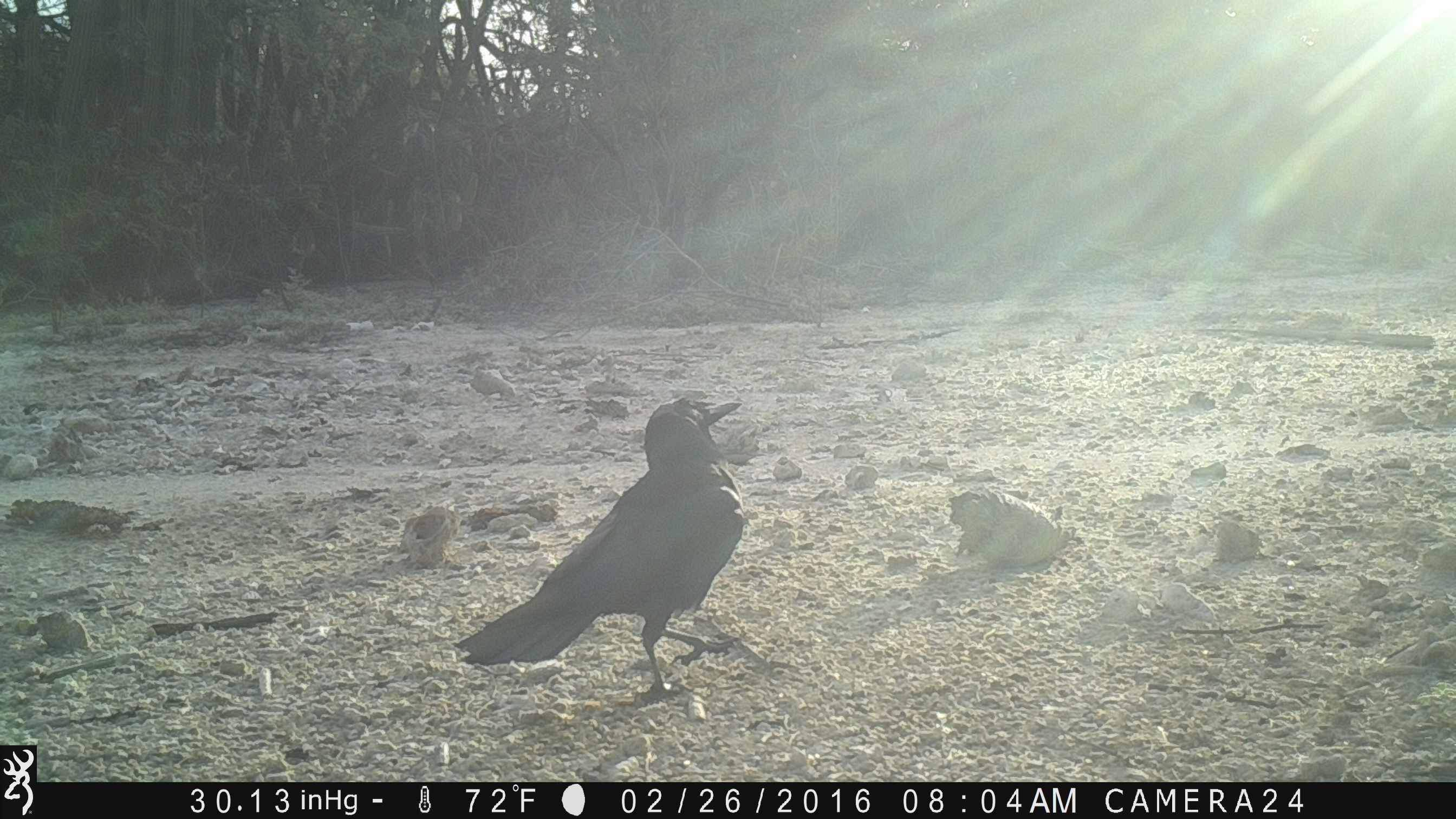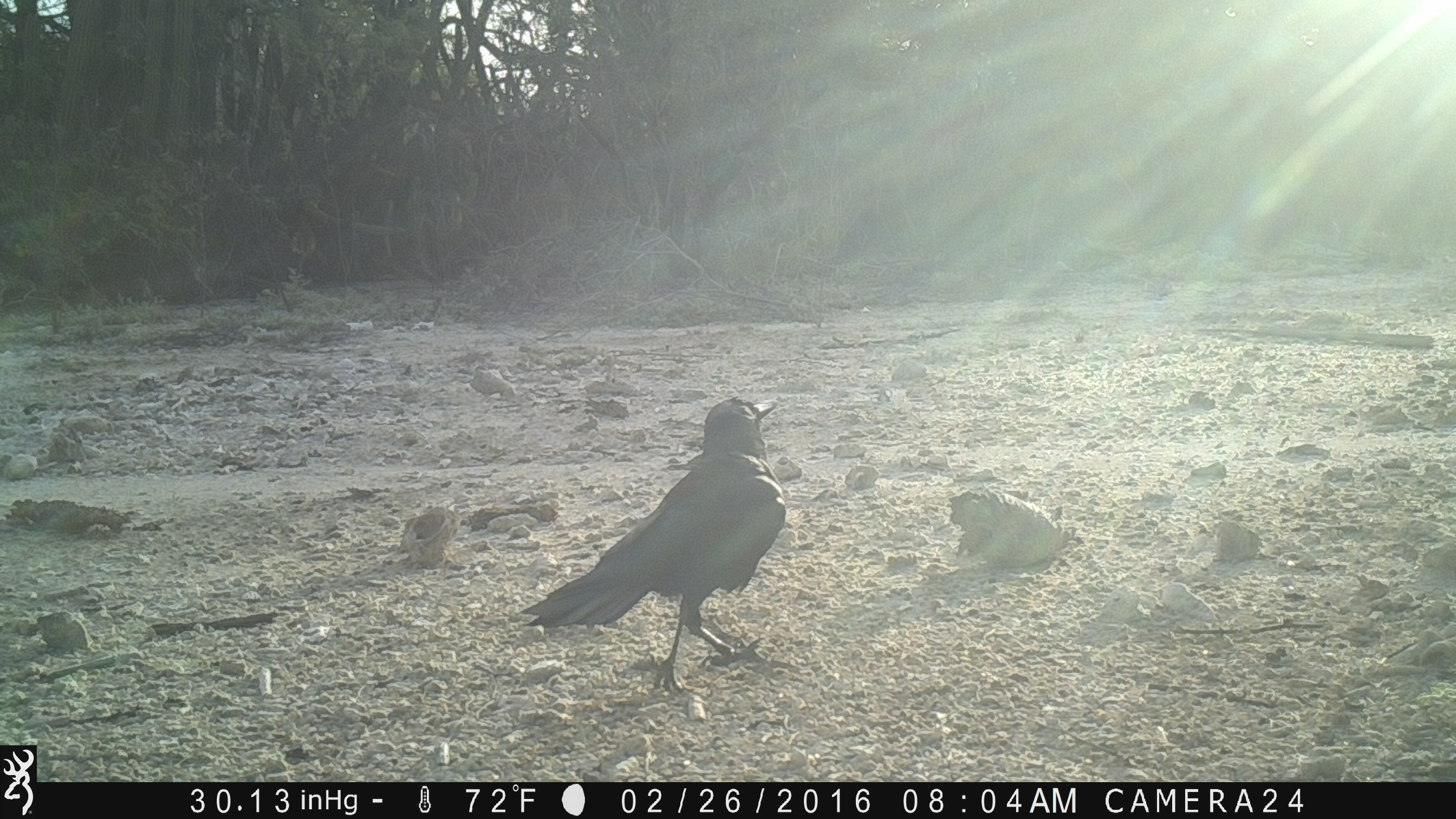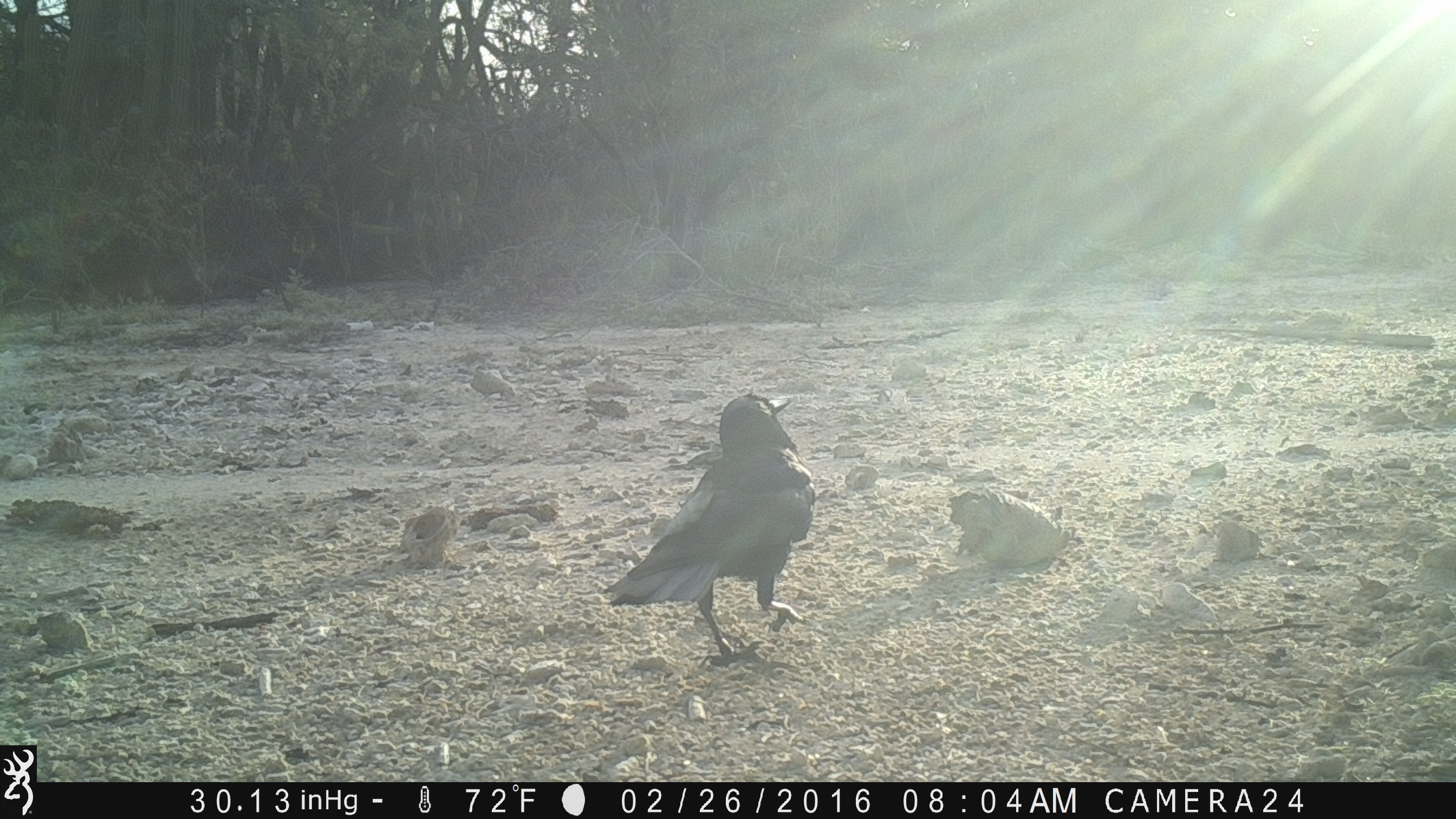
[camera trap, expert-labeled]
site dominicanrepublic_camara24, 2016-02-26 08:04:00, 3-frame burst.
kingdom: Animalia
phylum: Chordata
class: Aves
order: Passeriformes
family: Corvidae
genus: Corvus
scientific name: Corvus corax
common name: raven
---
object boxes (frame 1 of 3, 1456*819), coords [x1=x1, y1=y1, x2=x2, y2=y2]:
raven: [x1=452, y1=400, x2=750, y2=700]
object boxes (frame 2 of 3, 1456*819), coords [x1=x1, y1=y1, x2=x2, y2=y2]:
raven: [x1=513, y1=399, x2=791, y2=701]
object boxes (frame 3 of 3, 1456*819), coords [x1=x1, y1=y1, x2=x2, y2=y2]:
raven: [x1=603, y1=390, x2=817, y2=661]